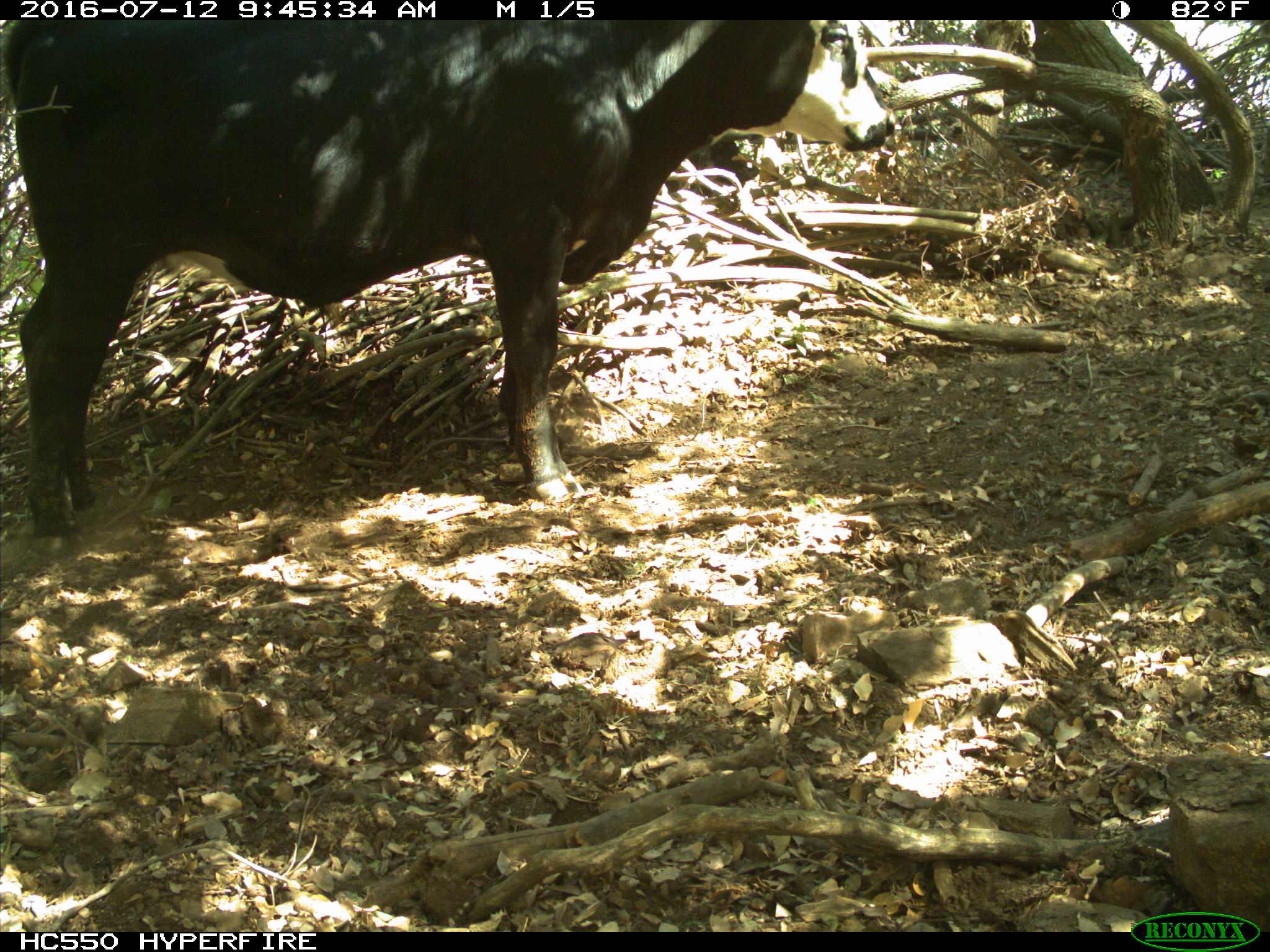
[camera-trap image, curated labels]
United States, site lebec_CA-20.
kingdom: Animalia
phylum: Chordata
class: Mammalia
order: Artiodactyla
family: Bovidae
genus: Bos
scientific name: Bos taurus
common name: domestic cow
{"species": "Bos taurus (domestic cow)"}